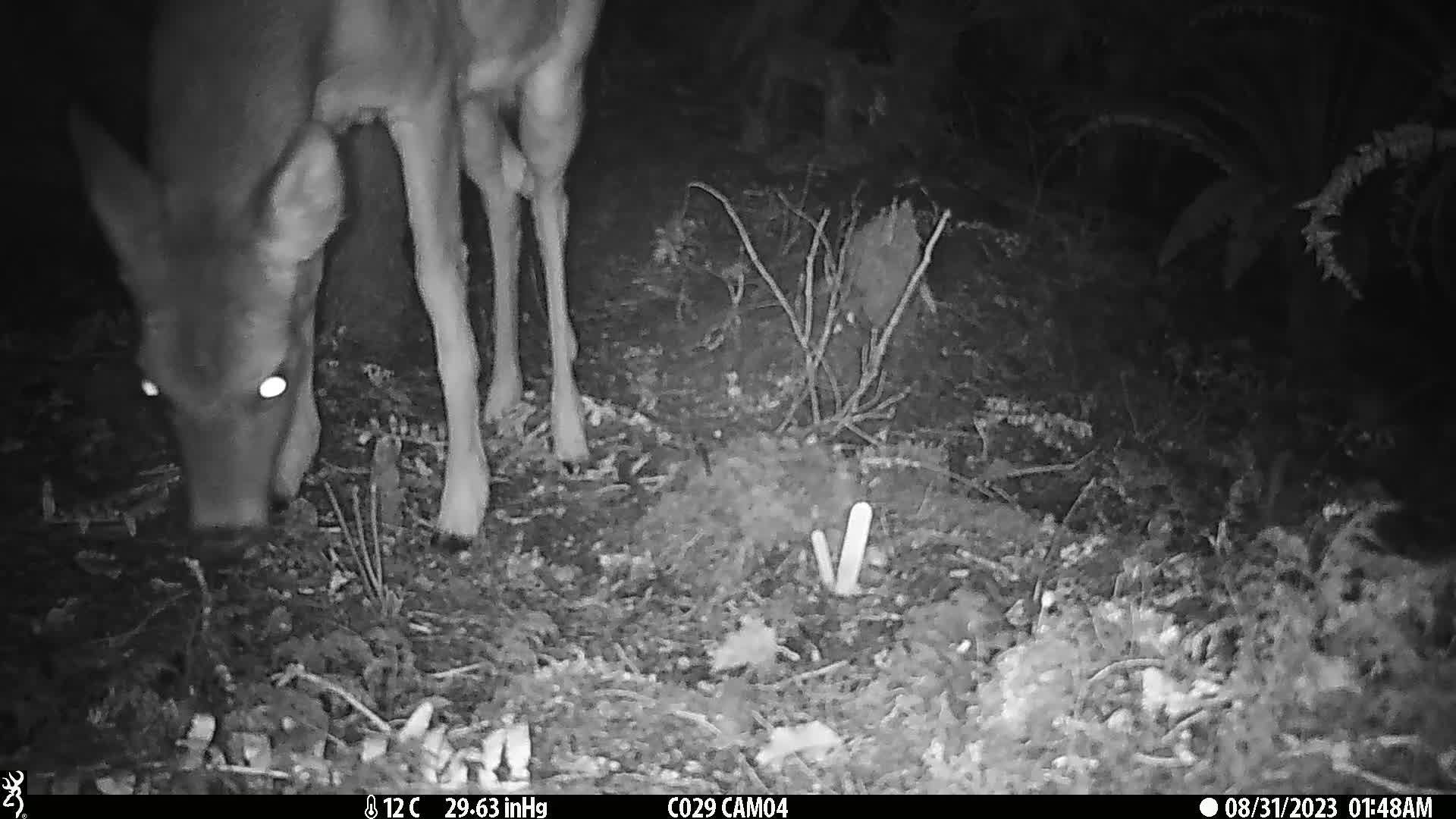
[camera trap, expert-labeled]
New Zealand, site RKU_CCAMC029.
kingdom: Animalia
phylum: Chordata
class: Mammalia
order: Artiodactyla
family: Cervidae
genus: Odocoileus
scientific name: Odocoileus virginianus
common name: white-tailed deer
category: white tailed deer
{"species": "white tailed deer (white-tailed deer) (Odocoileus virginianus)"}